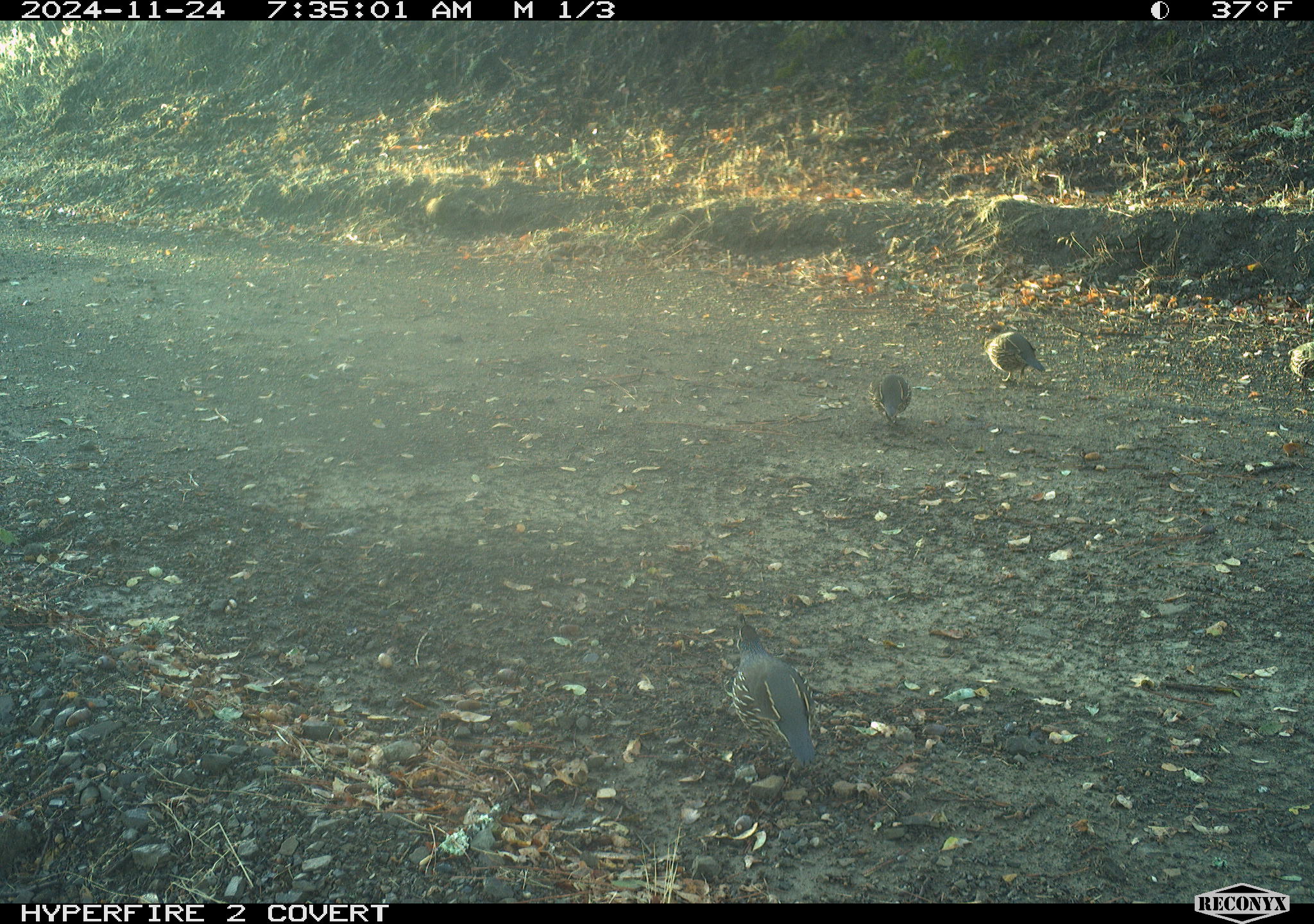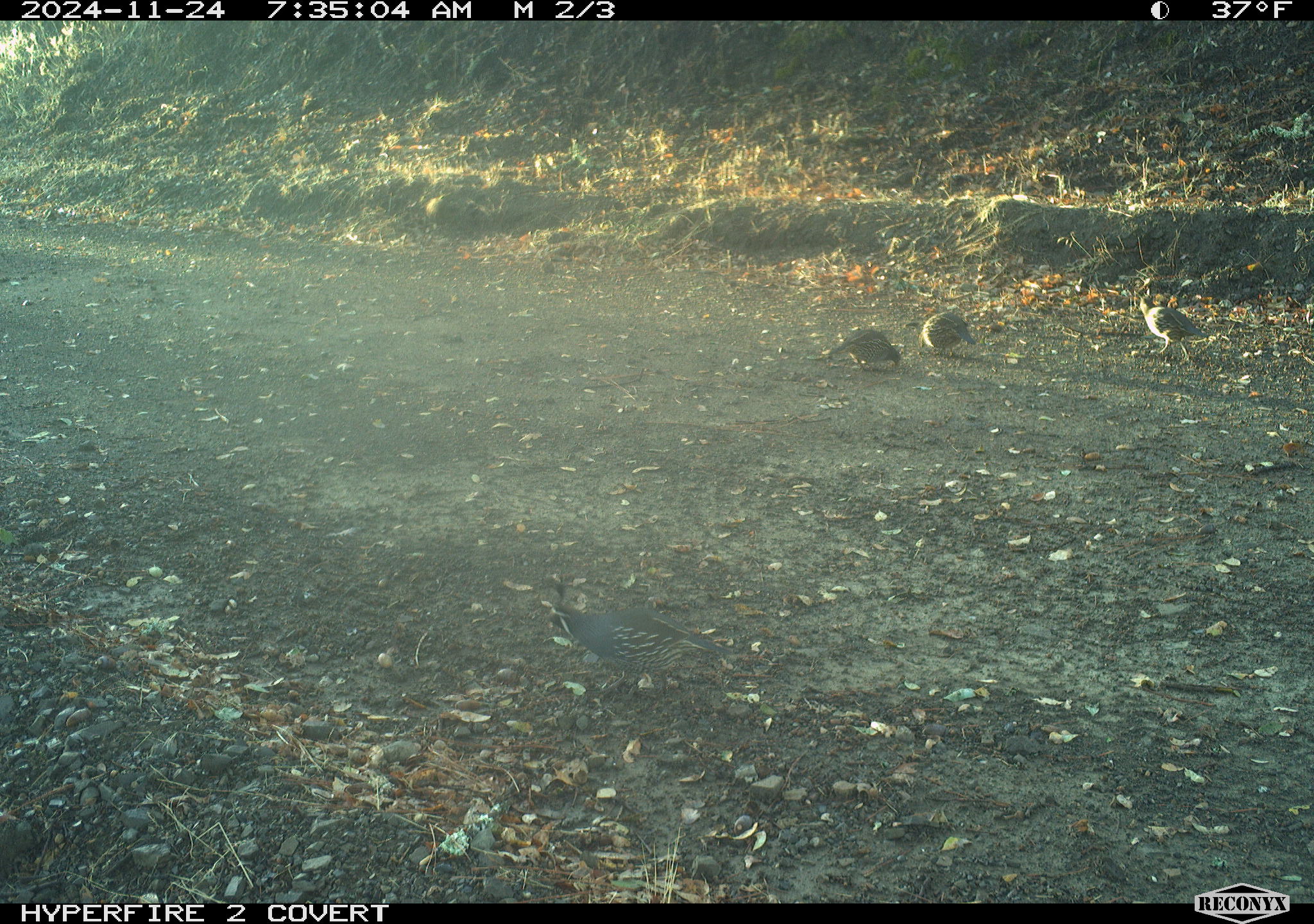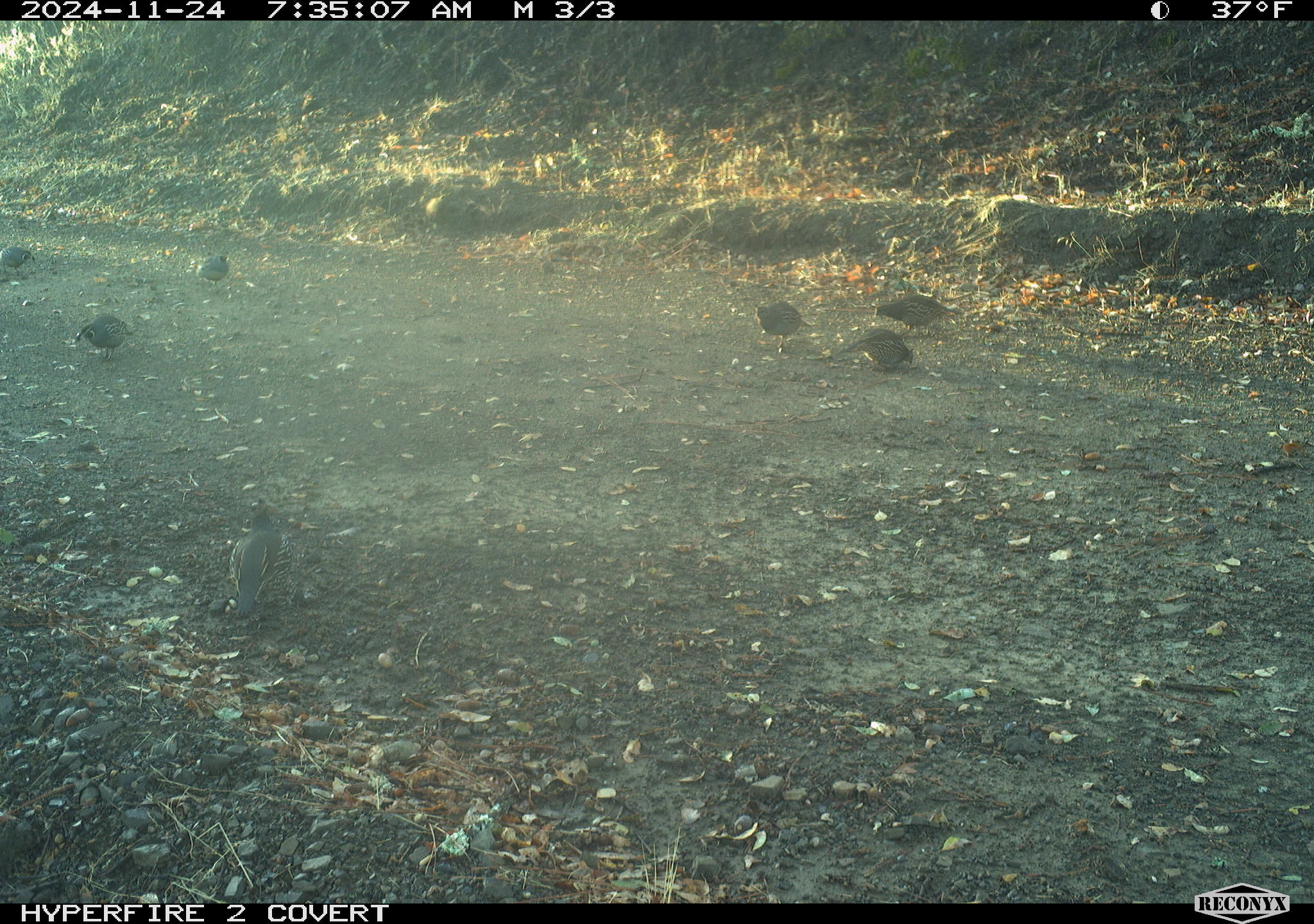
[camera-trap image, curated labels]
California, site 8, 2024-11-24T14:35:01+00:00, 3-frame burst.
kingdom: Animalia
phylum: Chordata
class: Aves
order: Galliformes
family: Odontophoridae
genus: Callipepla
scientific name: Callipepla californica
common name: california quail